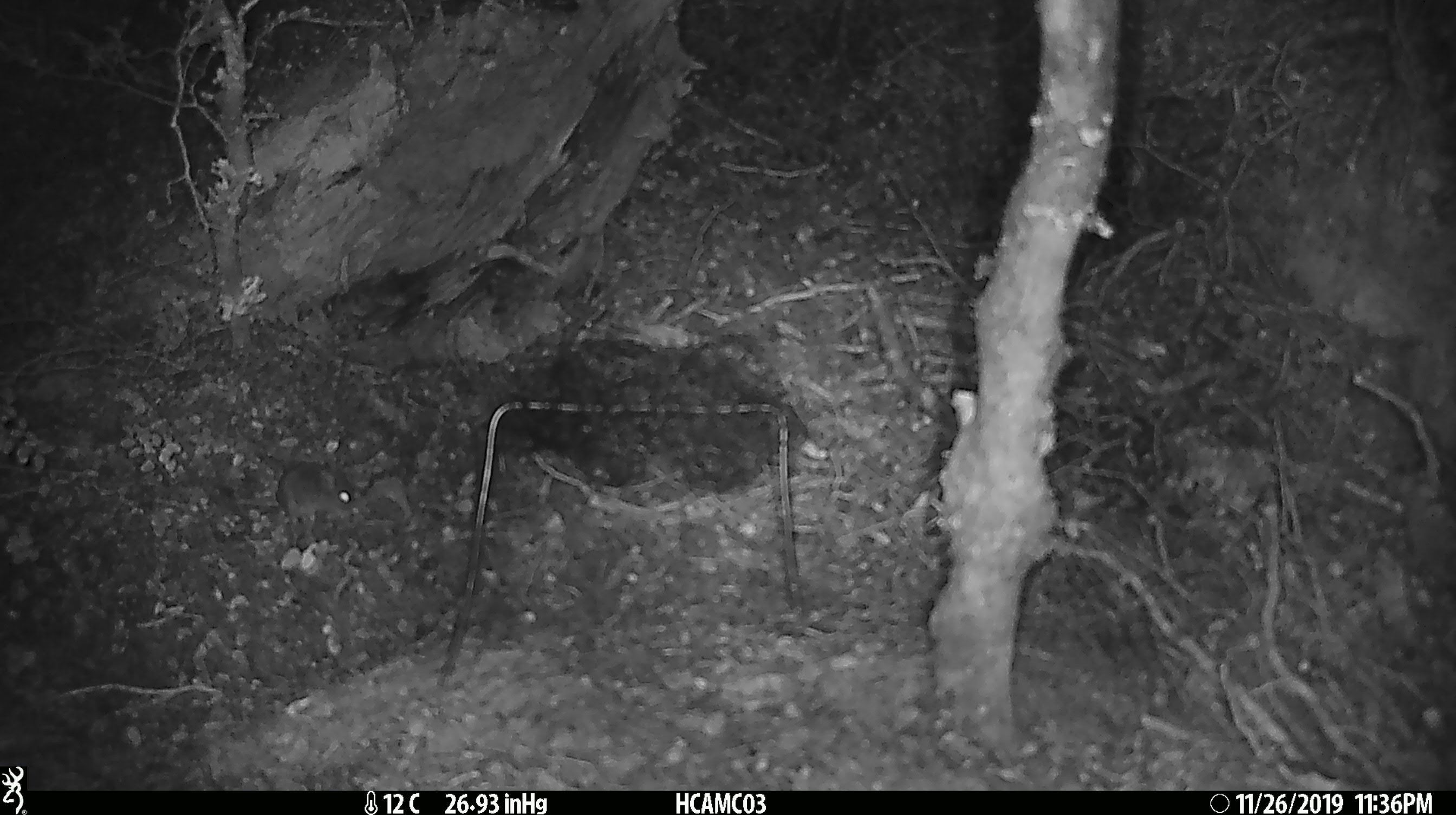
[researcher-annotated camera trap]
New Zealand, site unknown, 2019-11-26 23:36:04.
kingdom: Animalia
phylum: Chordata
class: Mammalia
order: Rodentia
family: Muridae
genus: Mus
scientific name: Mus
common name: mouse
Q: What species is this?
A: Mouse (Mus).